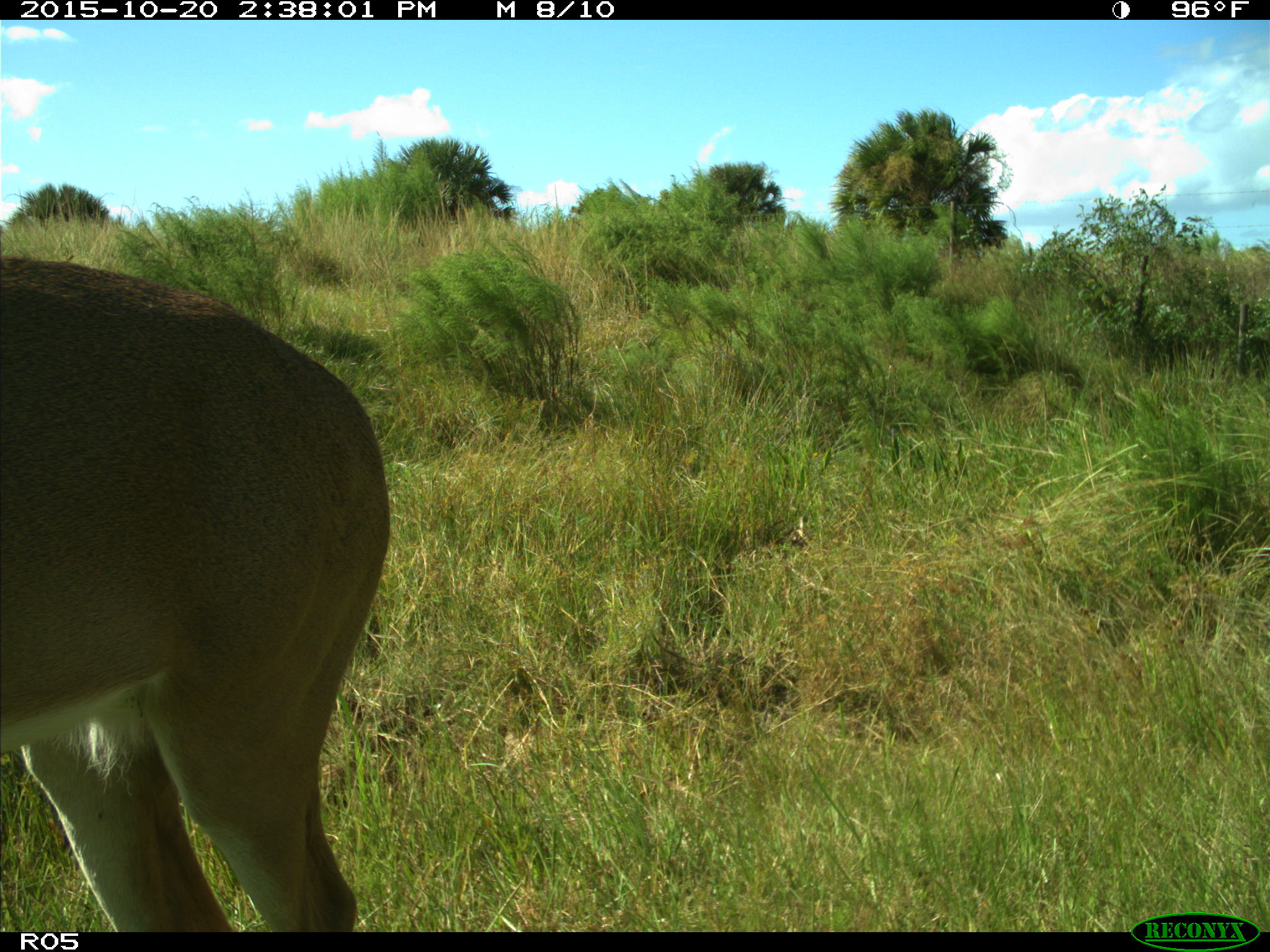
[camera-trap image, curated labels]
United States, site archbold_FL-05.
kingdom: Animalia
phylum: Chordata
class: Mammalia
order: Artiodactyla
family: Cervidae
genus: Odocoileus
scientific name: Odocoileus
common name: deer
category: unidentified deer